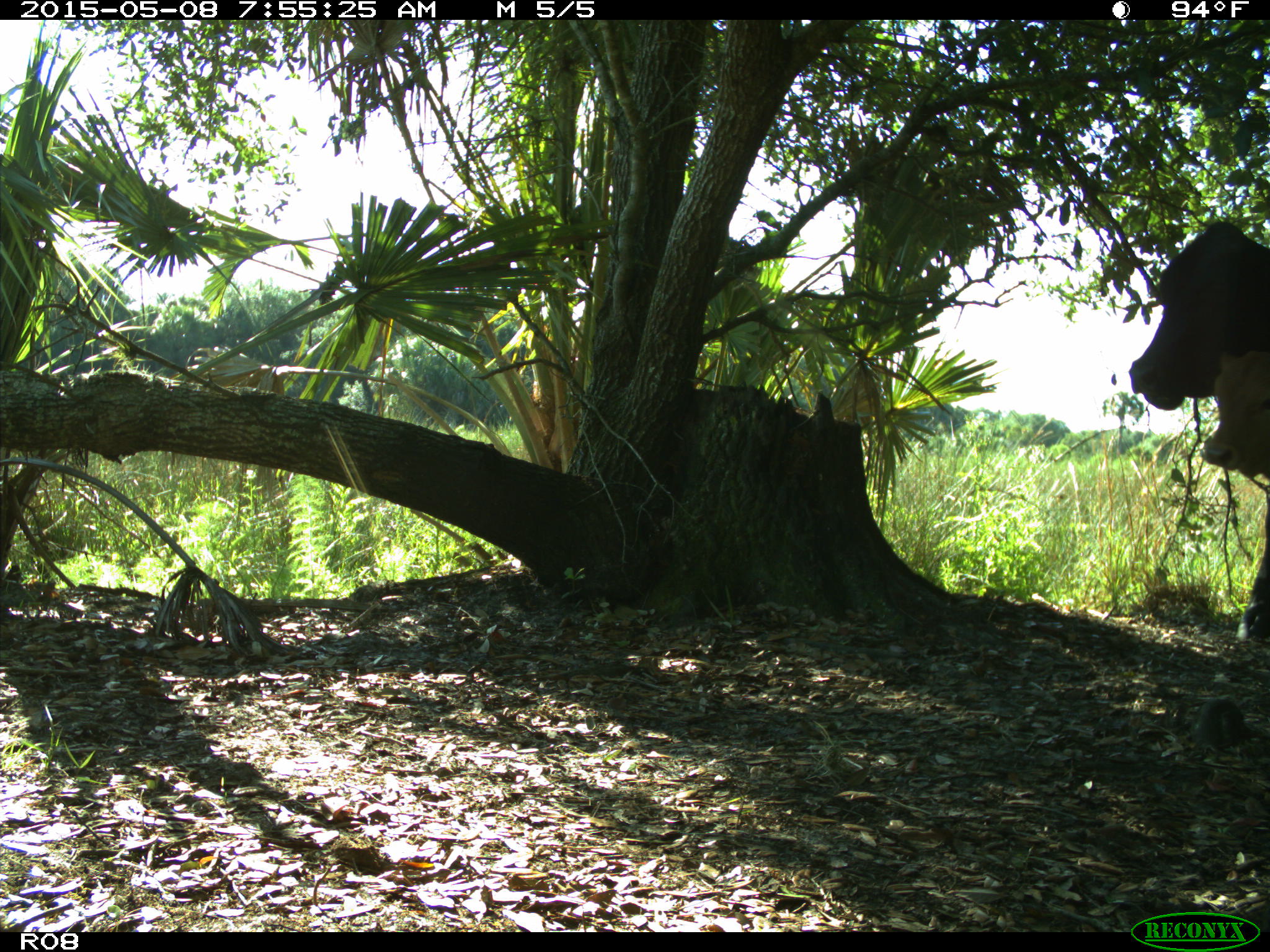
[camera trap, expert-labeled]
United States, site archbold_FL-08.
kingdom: Animalia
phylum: Chordata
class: Mammalia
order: Artiodactyla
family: Bovidae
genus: Bos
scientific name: Bos taurus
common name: domestic cow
Bos taurus (domestic cow).